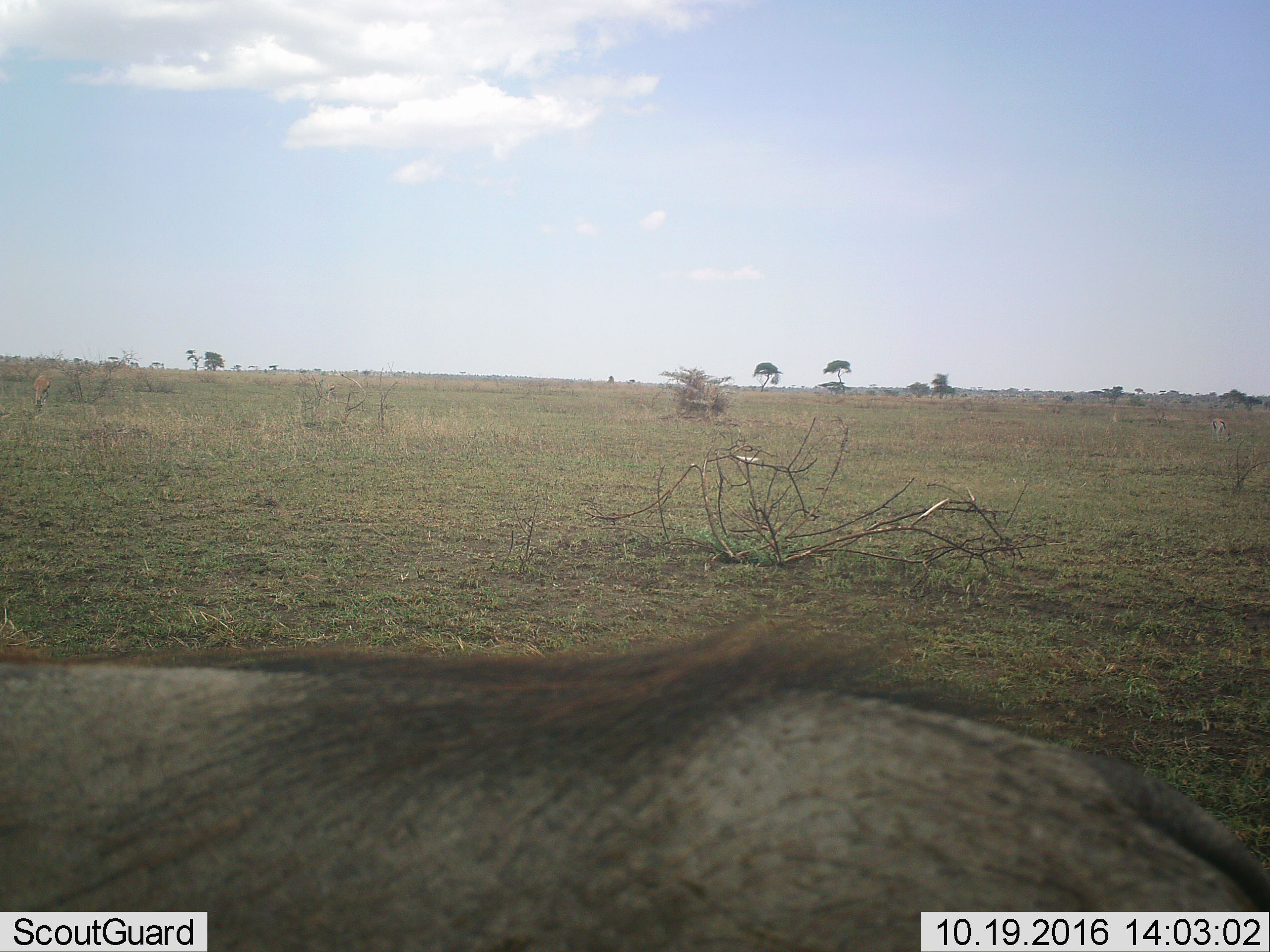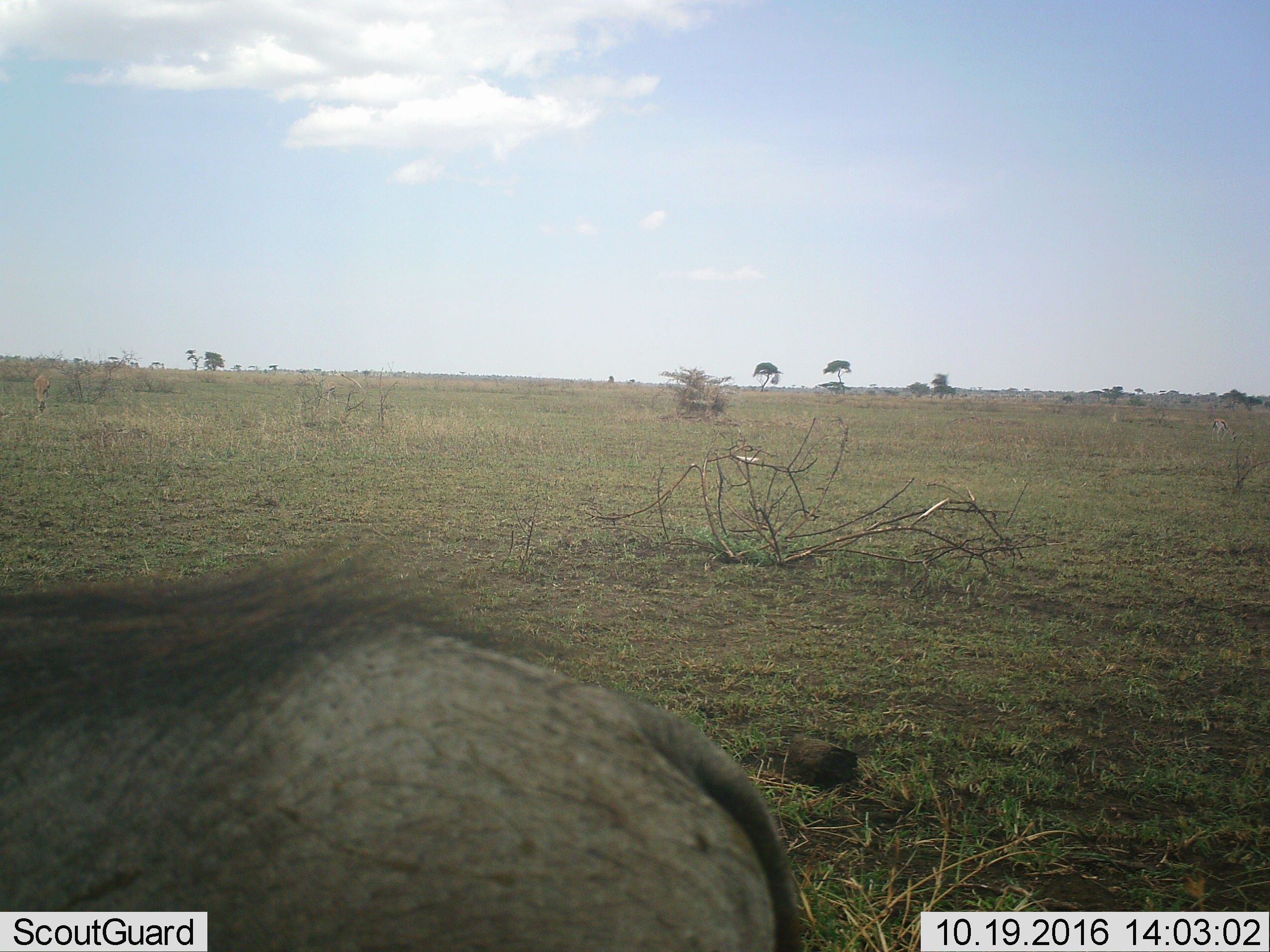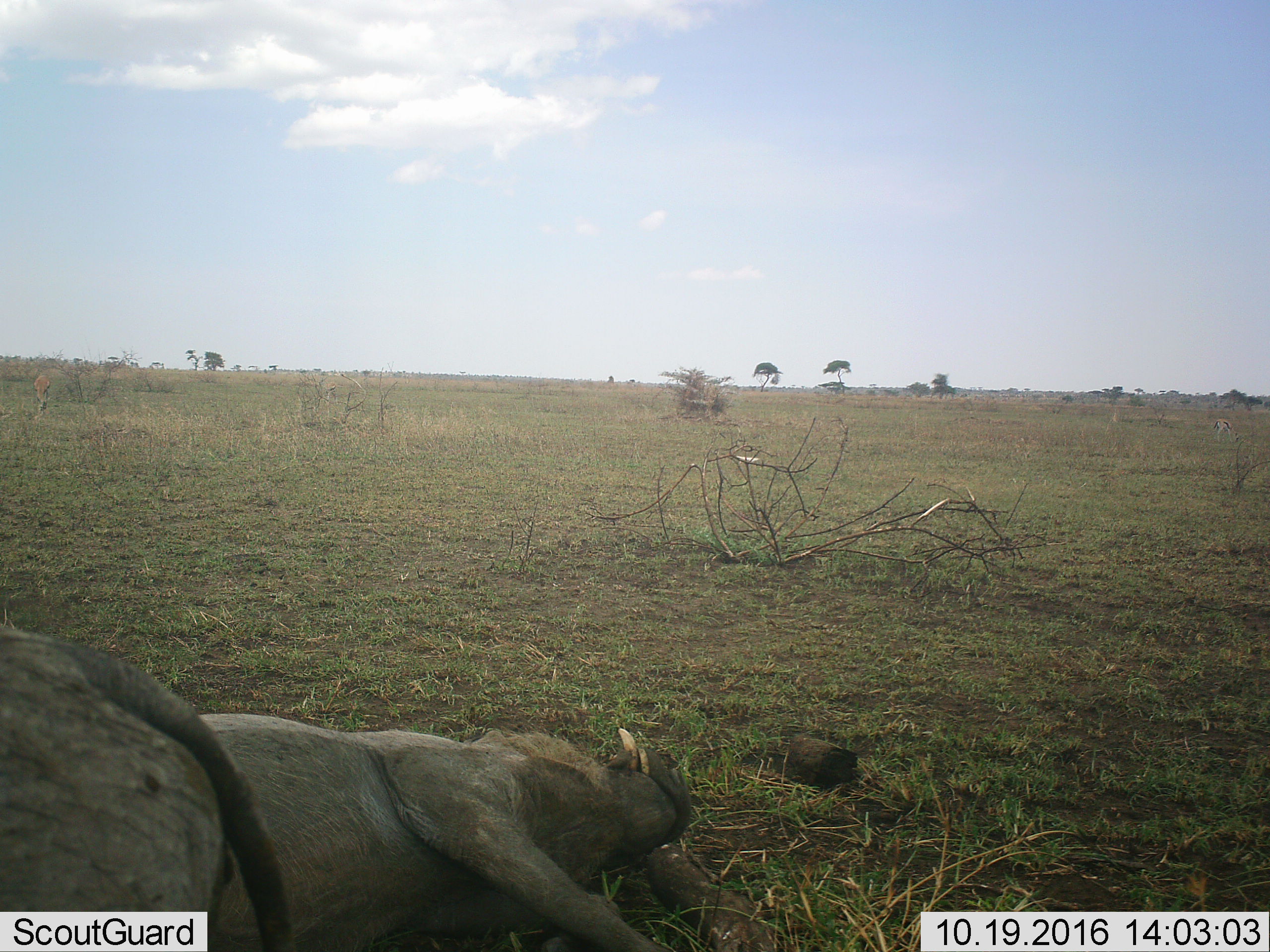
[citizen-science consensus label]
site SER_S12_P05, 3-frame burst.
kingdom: Animalia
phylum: Chordata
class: Mammalia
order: Artiodactyla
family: Suidae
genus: Phacochoerus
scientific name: Phacochoerus africanus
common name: warthog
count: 2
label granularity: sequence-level